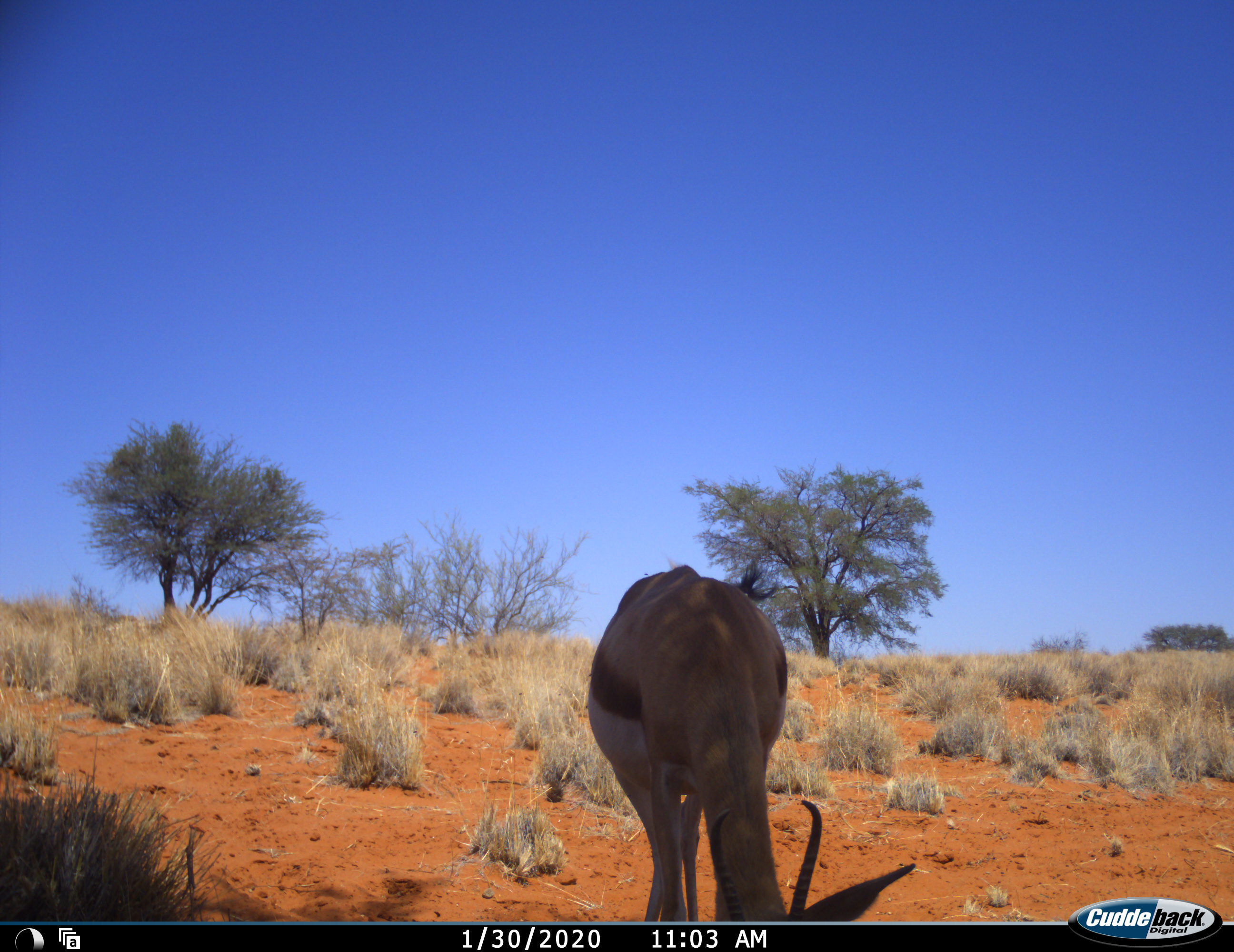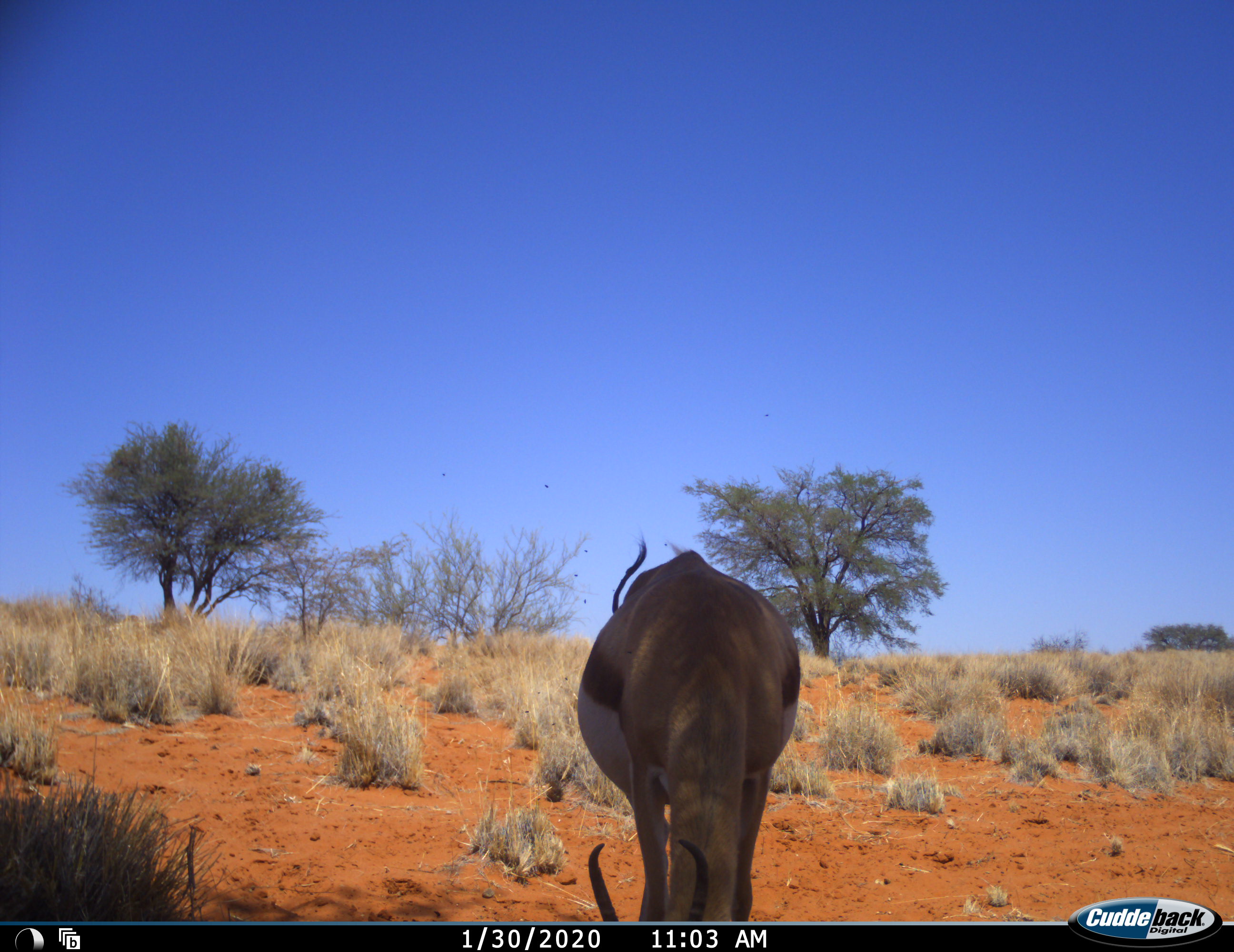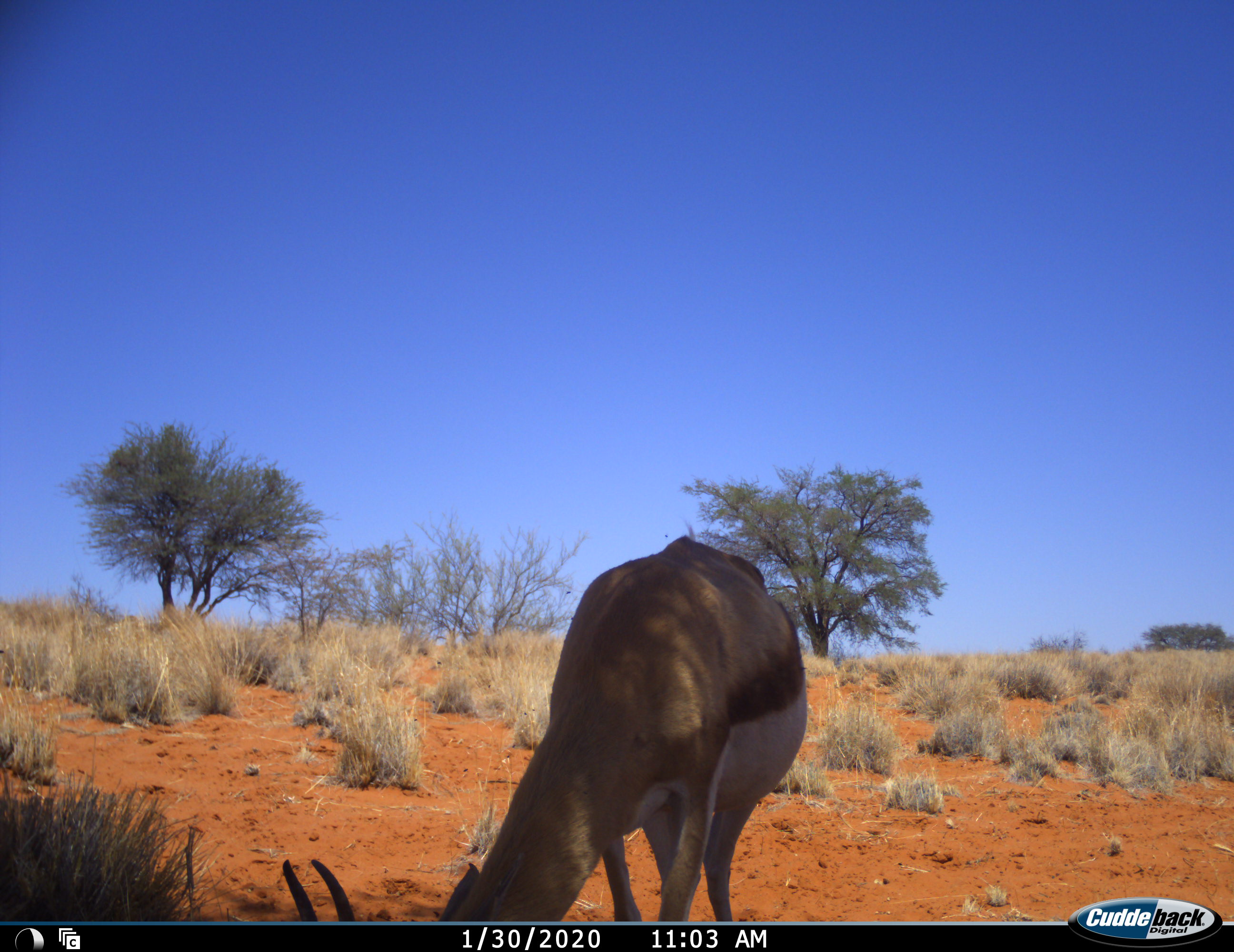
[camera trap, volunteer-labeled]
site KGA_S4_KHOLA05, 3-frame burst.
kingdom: Animalia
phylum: Chordata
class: Mammalia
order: Artiodactyla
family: Bovidae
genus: Antidorcas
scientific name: Antidorcas marsupialis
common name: springbok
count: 1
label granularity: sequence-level